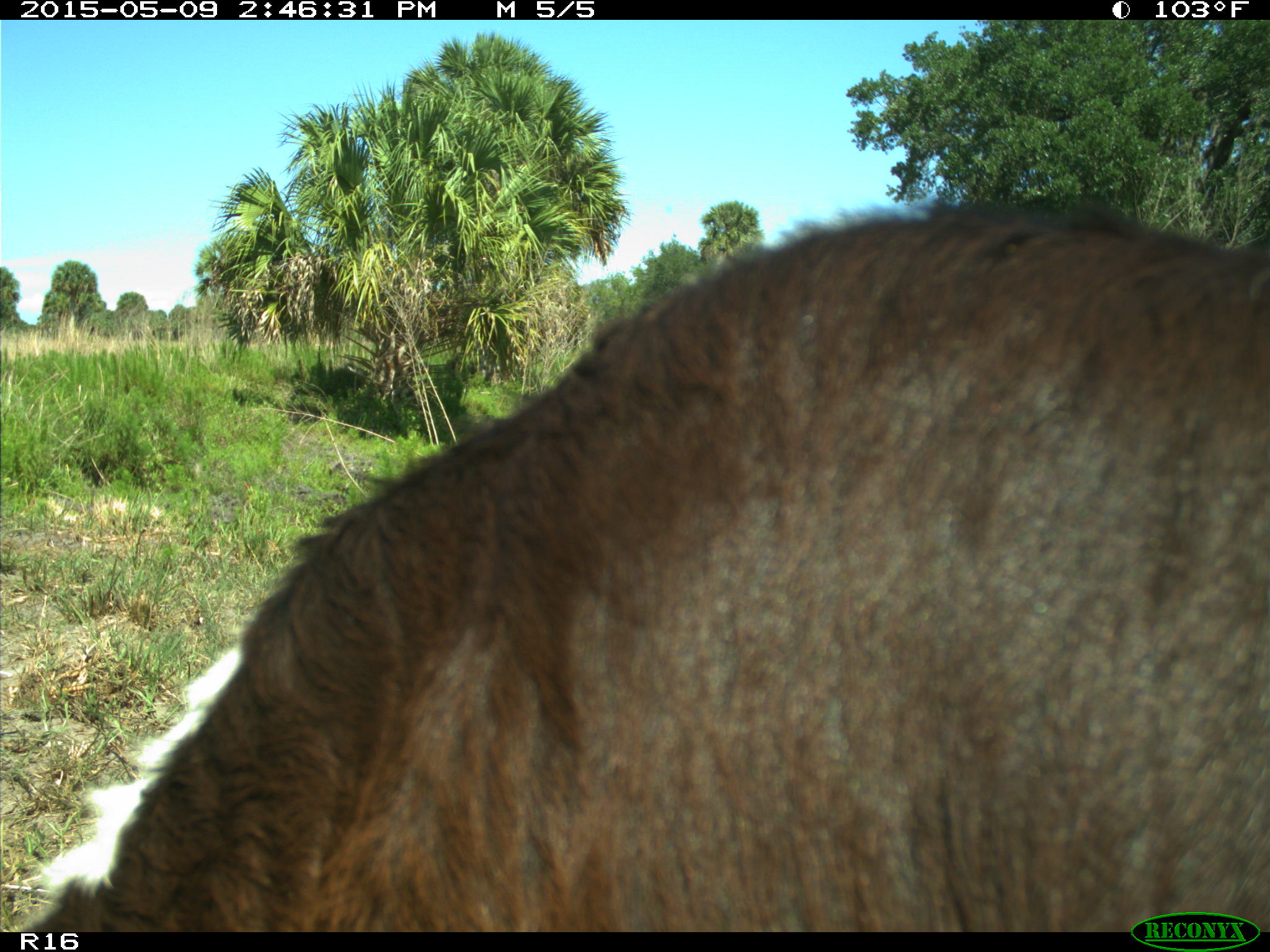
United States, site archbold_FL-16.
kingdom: Animalia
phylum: Chordata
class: Mammalia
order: Artiodactyla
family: Bovidae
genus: Bos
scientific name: Bos taurus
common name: domestic cow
Bos taurus (domestic cow).